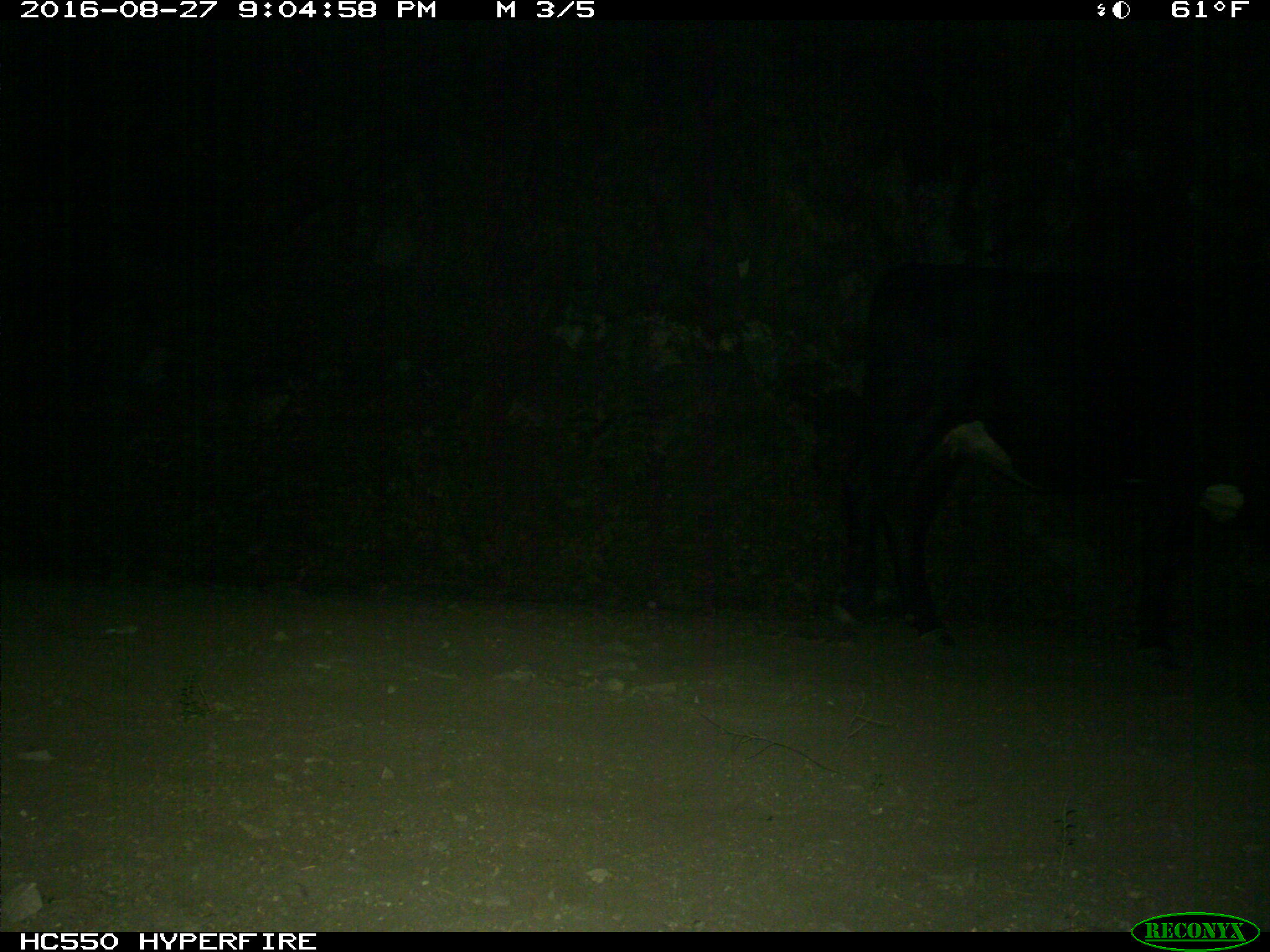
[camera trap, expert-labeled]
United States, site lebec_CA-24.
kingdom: Animalia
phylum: Chordata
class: Mammalia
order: Artiodactyla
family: Bovidae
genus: Bos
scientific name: Bos taurus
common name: domestic cow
Bos taurus (domestic cow).